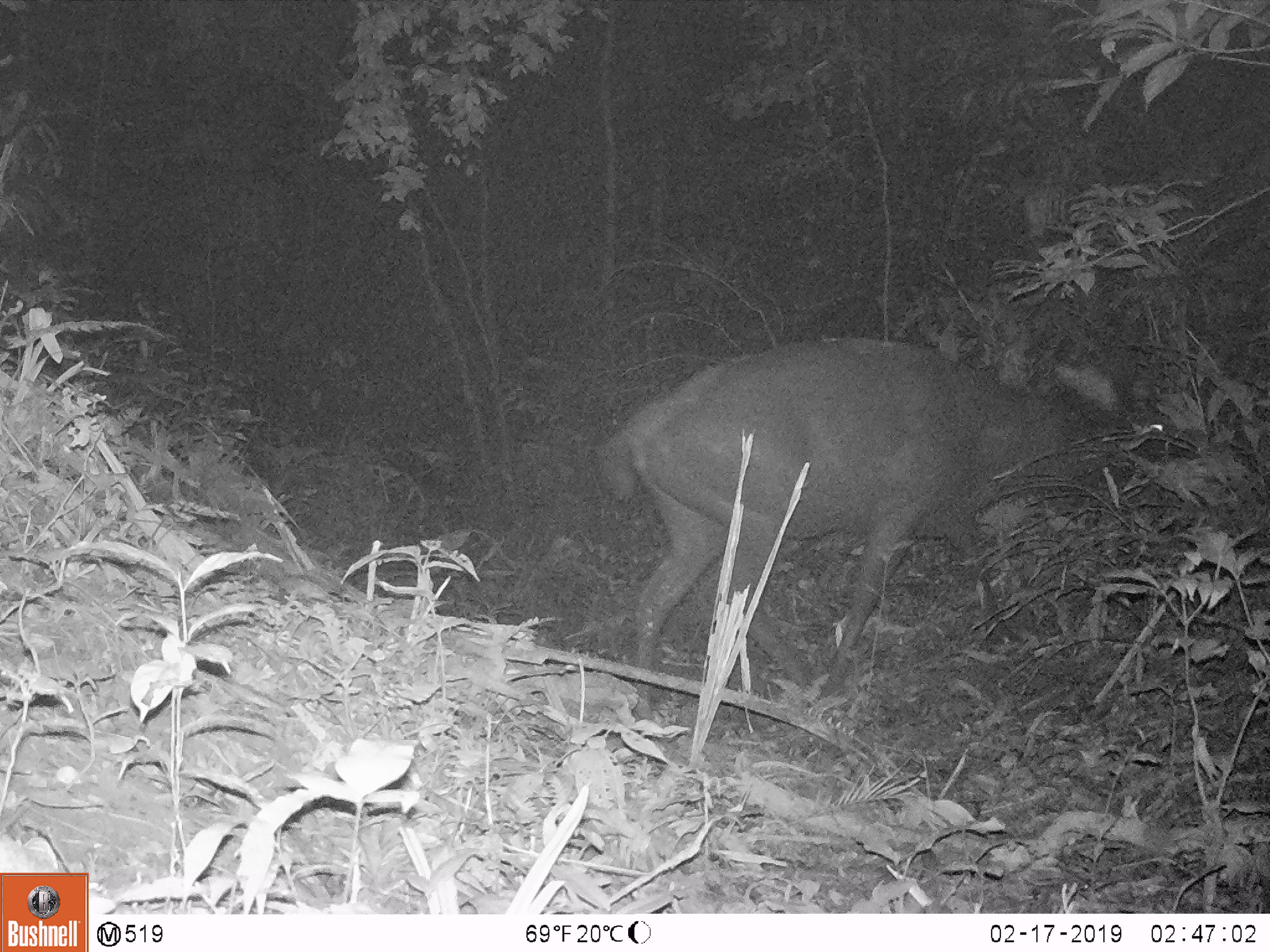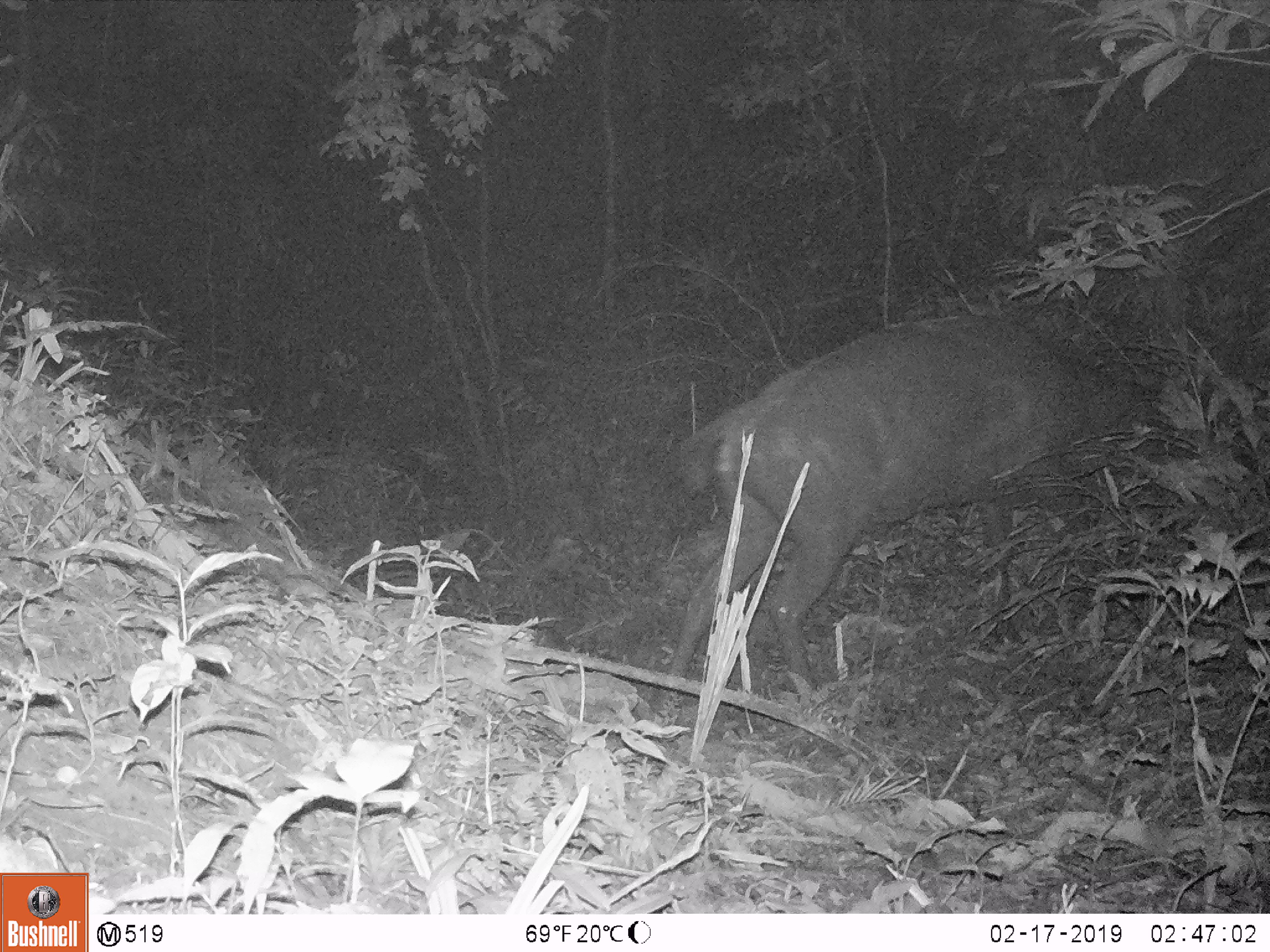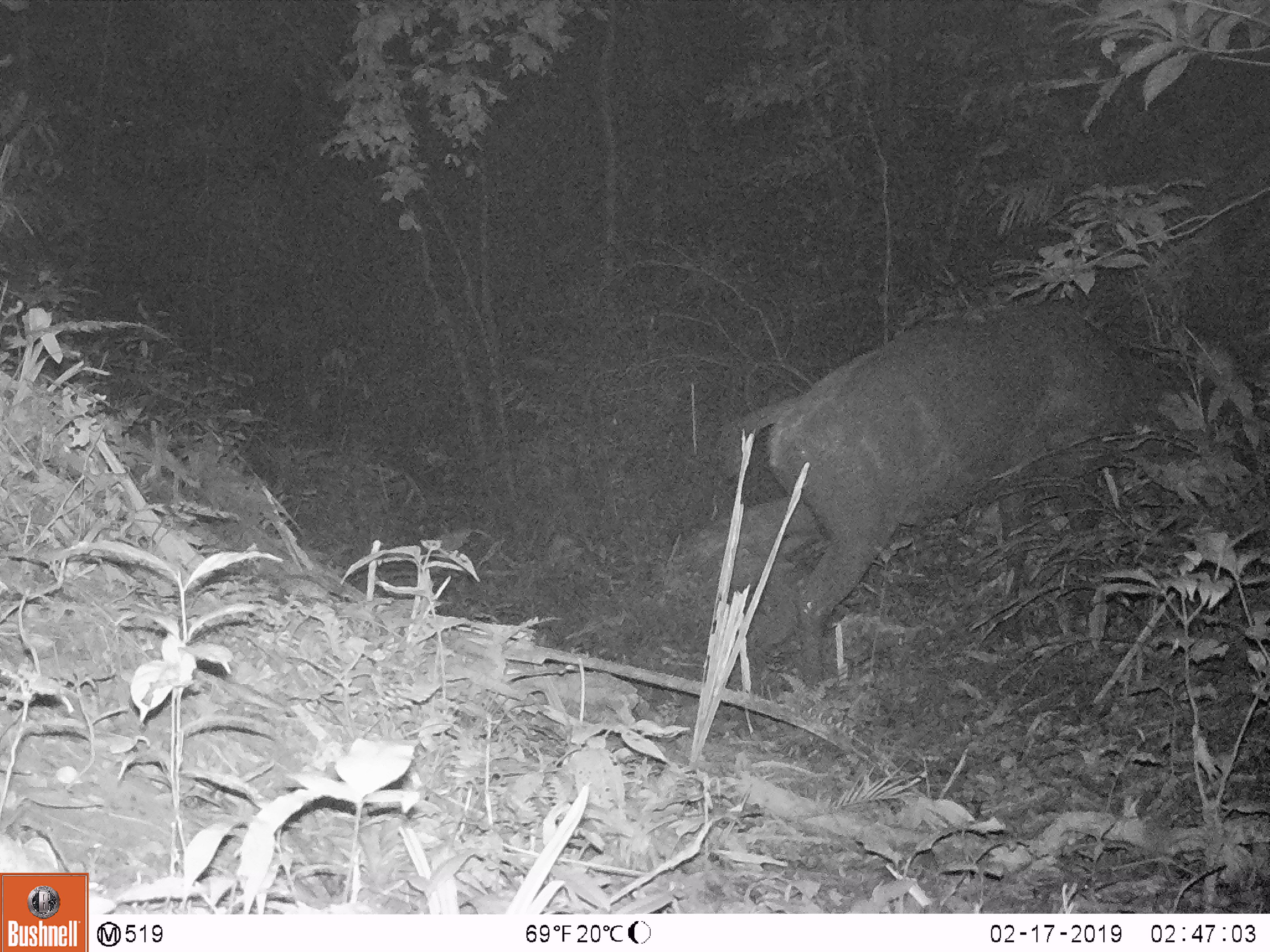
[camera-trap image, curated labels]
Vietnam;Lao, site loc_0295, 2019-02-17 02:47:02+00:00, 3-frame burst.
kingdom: Animalia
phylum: Chordata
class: Mammalia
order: Artiodactyla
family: Cervidae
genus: Rusa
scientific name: Rusa unicolor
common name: sambar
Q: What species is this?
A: Sambar (Rusa unicolor).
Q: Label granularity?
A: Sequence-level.